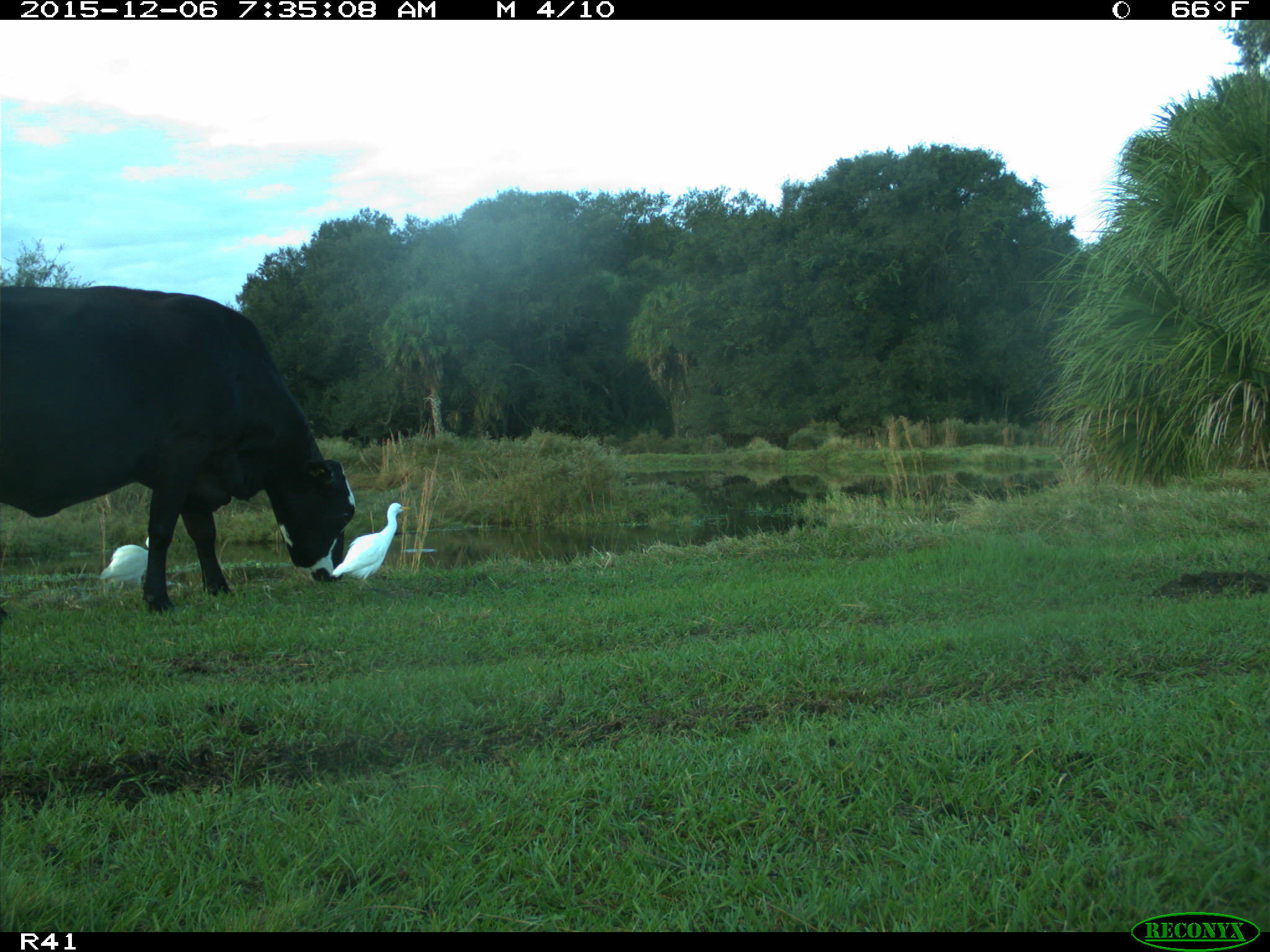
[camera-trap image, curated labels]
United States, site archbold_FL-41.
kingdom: Animalia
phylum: Chordata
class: Mammalia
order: Artiodactyla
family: Bovidae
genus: Bos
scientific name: Bos taurus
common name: domestic cow